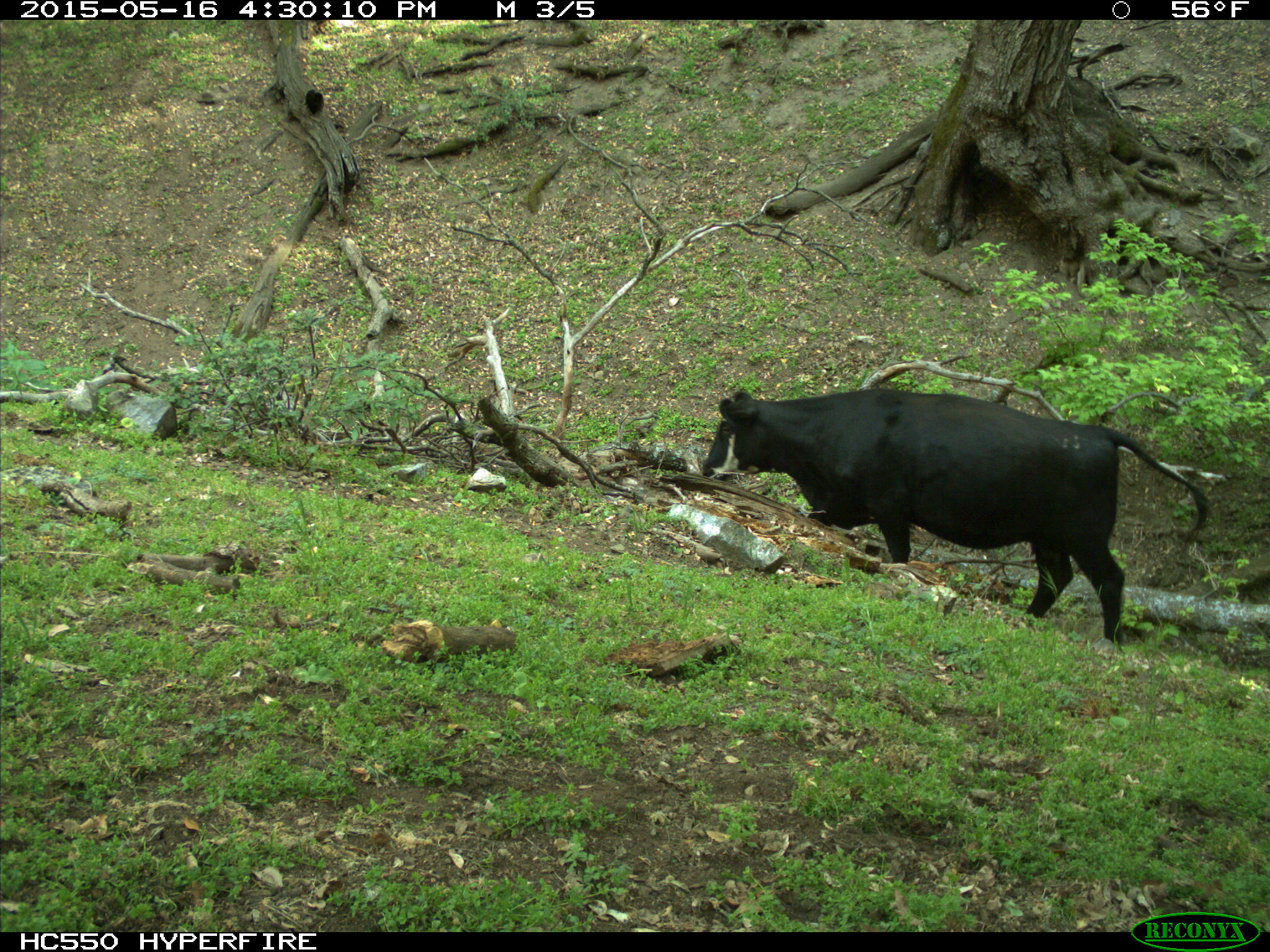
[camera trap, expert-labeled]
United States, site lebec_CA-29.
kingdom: Animalia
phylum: Chordata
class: Mammalia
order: Artiodactyla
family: Bovidae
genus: Bos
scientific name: Bos taurus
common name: domestic cow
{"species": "Bos taurus (domestic cow)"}